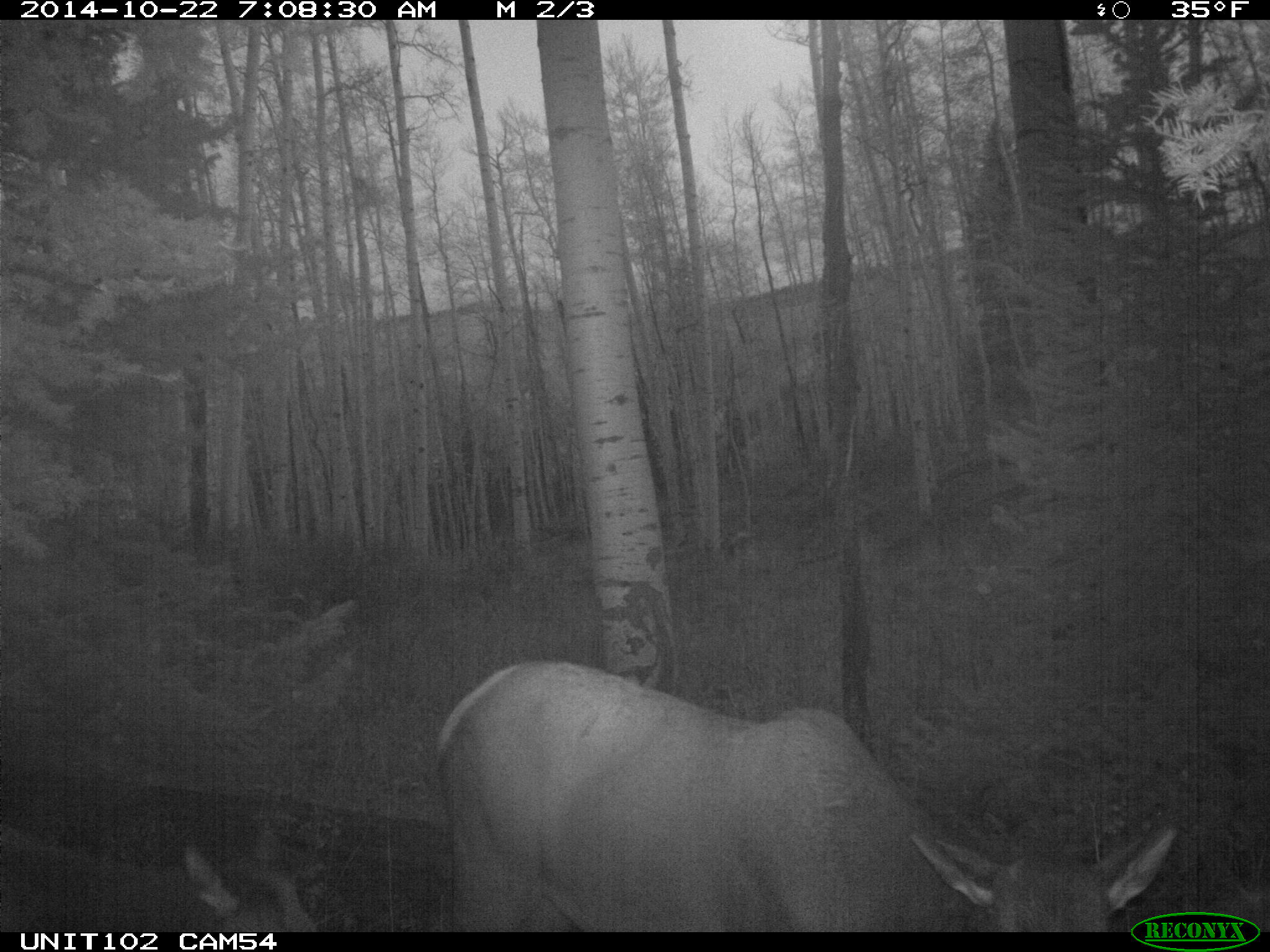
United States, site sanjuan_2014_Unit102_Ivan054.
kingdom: Animalia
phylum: Chordata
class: Mammalia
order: Artiodactyla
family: Cervidae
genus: Cervus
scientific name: Cervus elaphus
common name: red deer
Cervus elaphus (red deer).